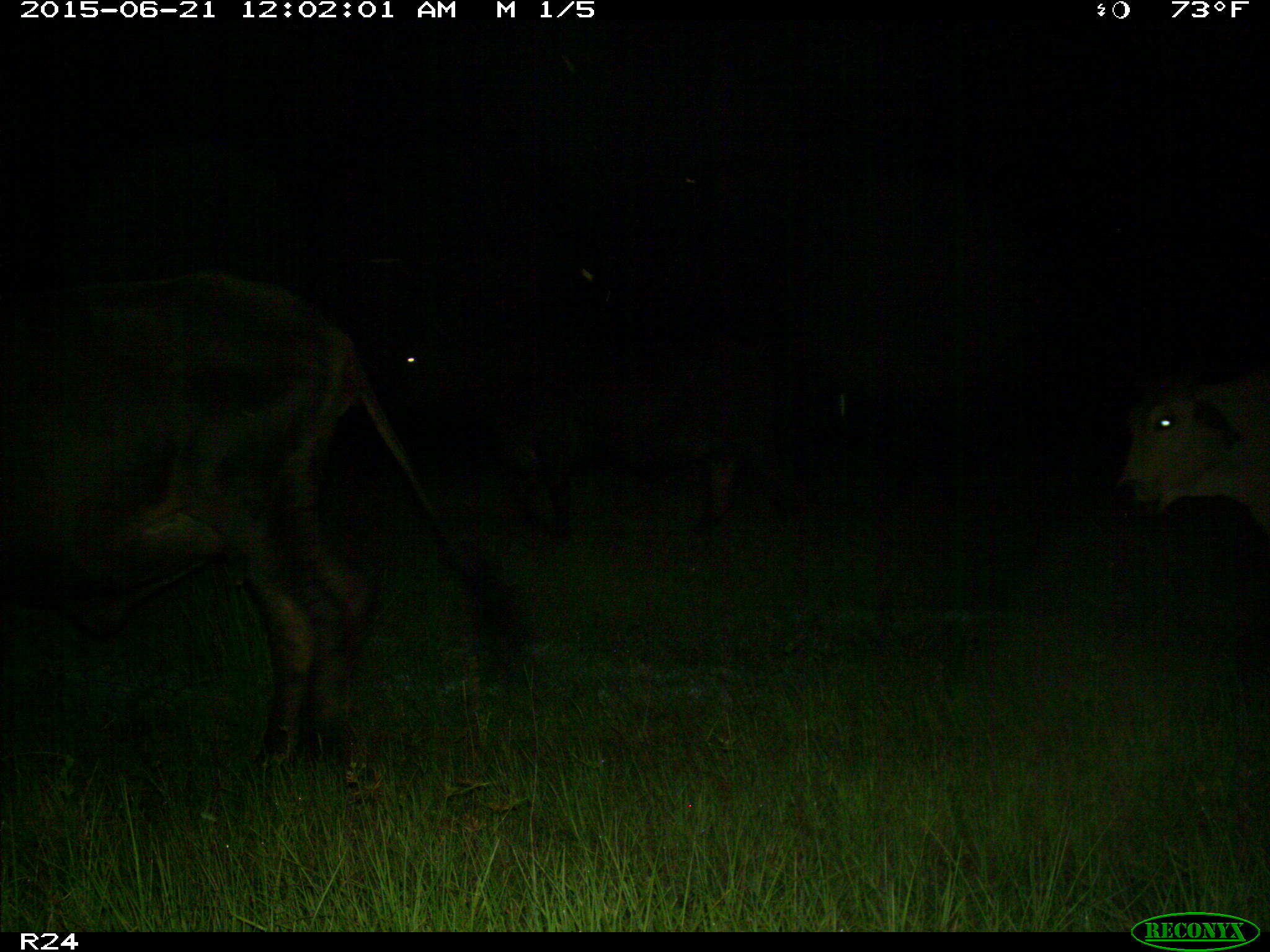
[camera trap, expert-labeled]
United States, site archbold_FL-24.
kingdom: Animalia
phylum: Chordata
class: Mammalia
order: Artiodactyla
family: Bovidae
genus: Bos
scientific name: Bos taurus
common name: domestic cow